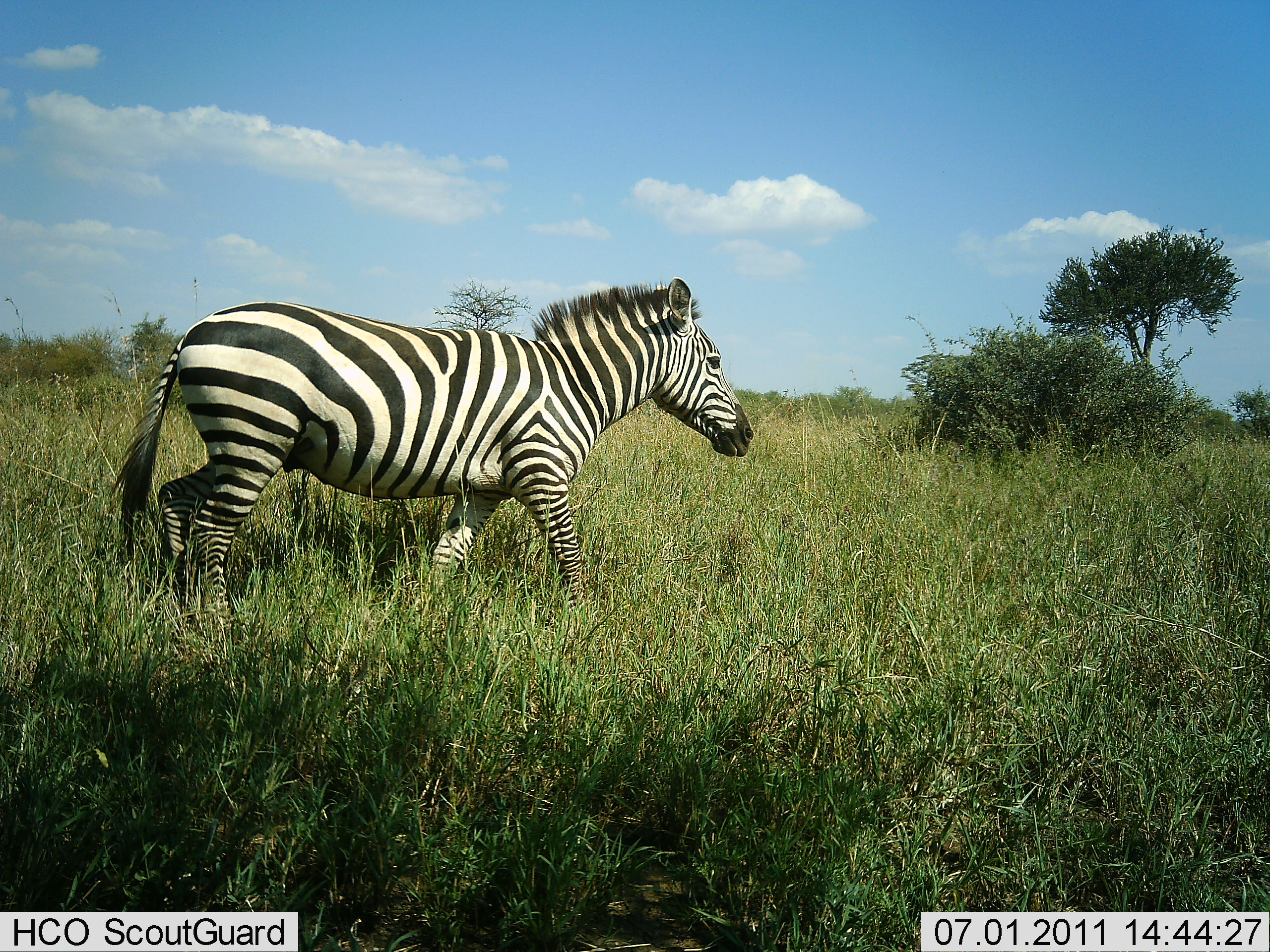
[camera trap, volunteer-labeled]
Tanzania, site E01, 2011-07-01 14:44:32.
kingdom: Animalia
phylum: Chordata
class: Mammalia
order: Perissodactyla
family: Equidae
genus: Equus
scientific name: Equus quagga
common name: plains zebra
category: zebra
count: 1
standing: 9%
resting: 0%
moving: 91%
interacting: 0%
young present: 0%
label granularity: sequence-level